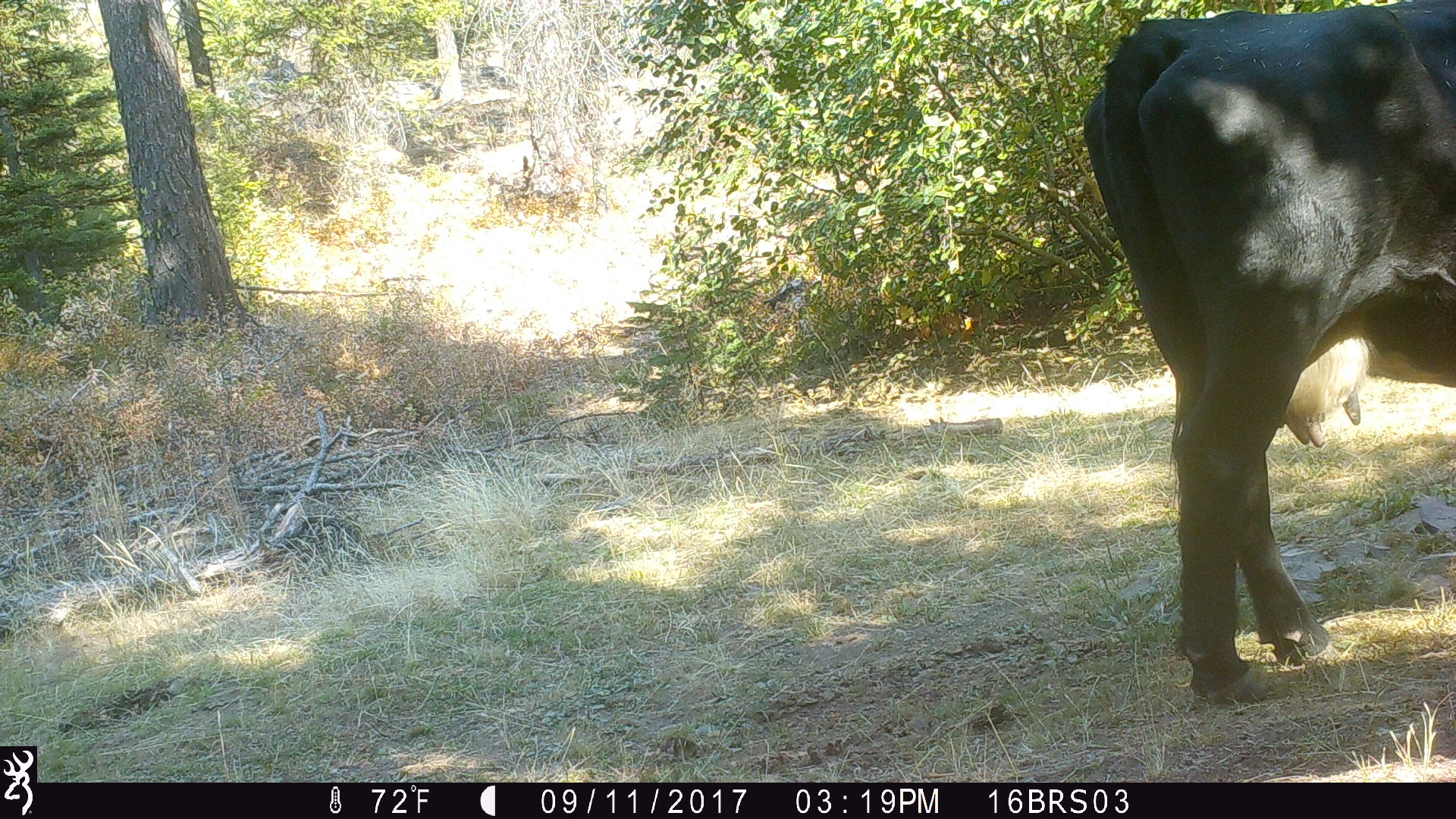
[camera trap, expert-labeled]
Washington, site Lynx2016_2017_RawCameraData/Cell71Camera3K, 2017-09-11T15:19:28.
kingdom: Animalia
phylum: Chordata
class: Mammalia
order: Artiodactyla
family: Bovidae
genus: Bos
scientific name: Bos taurus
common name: domestic cattle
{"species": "domestic cattle (Bos taurus)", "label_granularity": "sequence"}